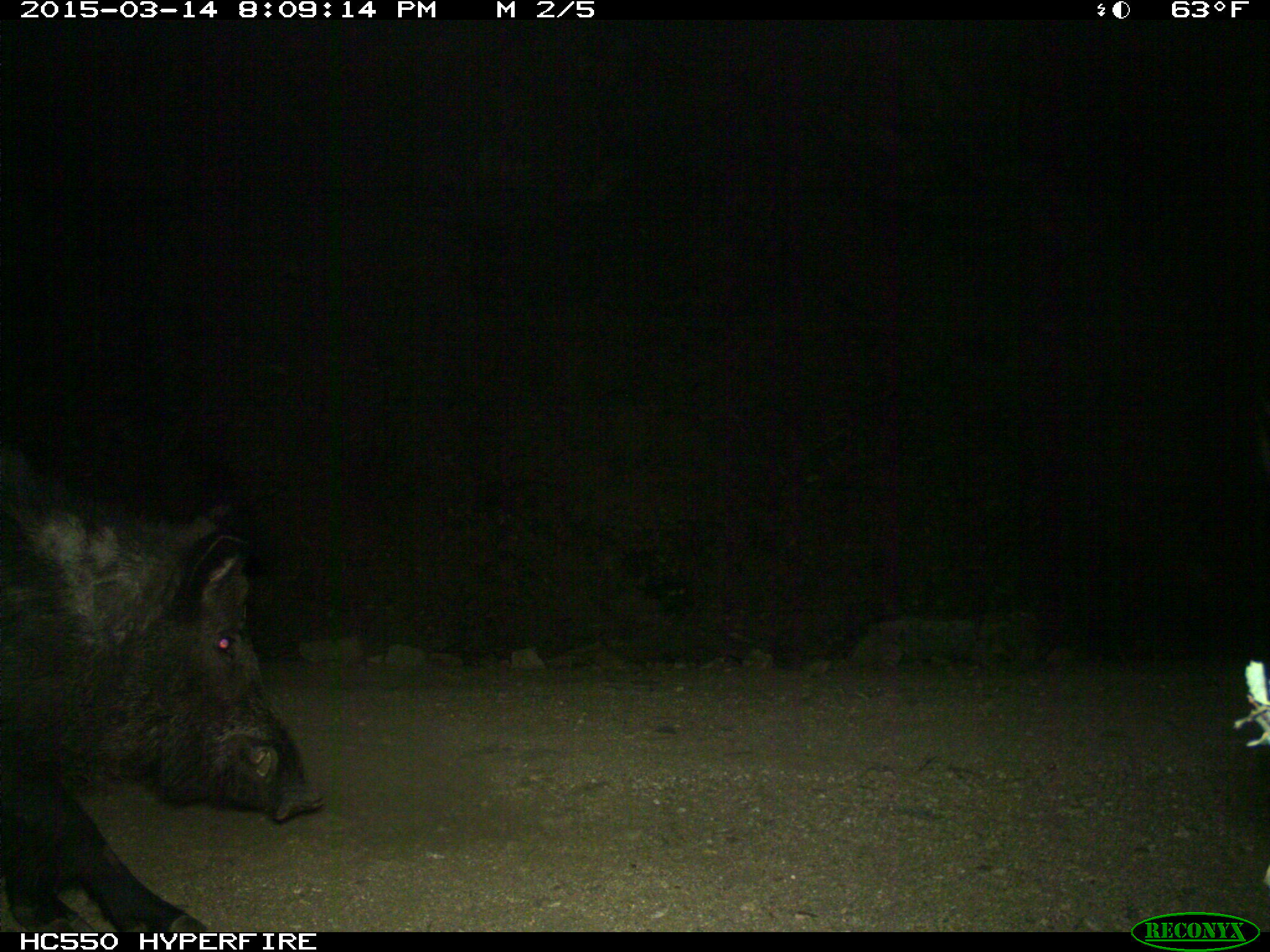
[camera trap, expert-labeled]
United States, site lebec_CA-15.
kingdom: Animalia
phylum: Chordata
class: Mammalia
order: Artiodactyla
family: Suidae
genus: Sus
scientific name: Sus scrofa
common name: wild boar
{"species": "Sus scrofa (wild boar)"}